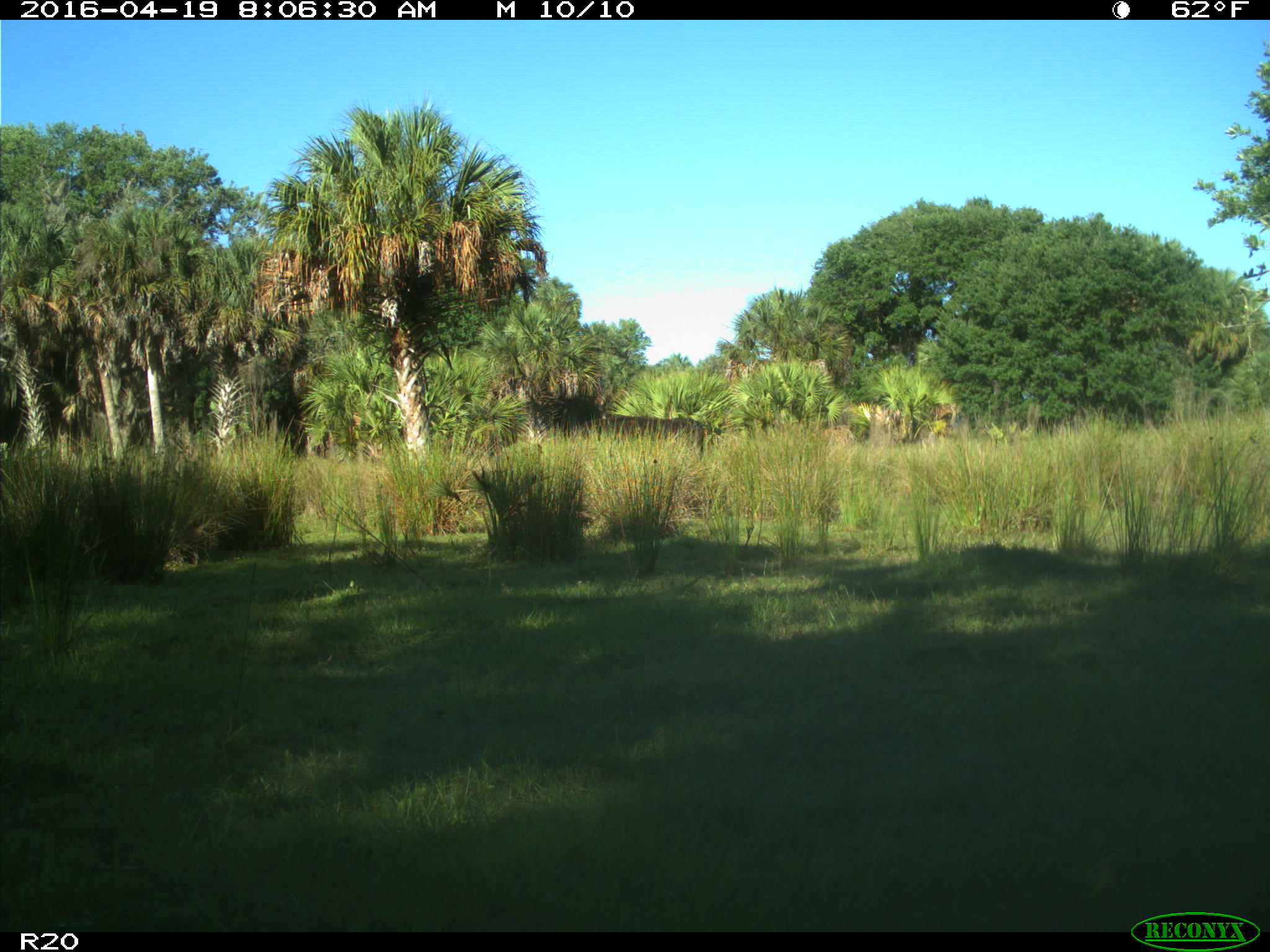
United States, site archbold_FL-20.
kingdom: Animalia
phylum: Chordata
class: Mammalia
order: Artiodactyla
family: Bovidae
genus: Bos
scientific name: Bos taurus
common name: domestic cow